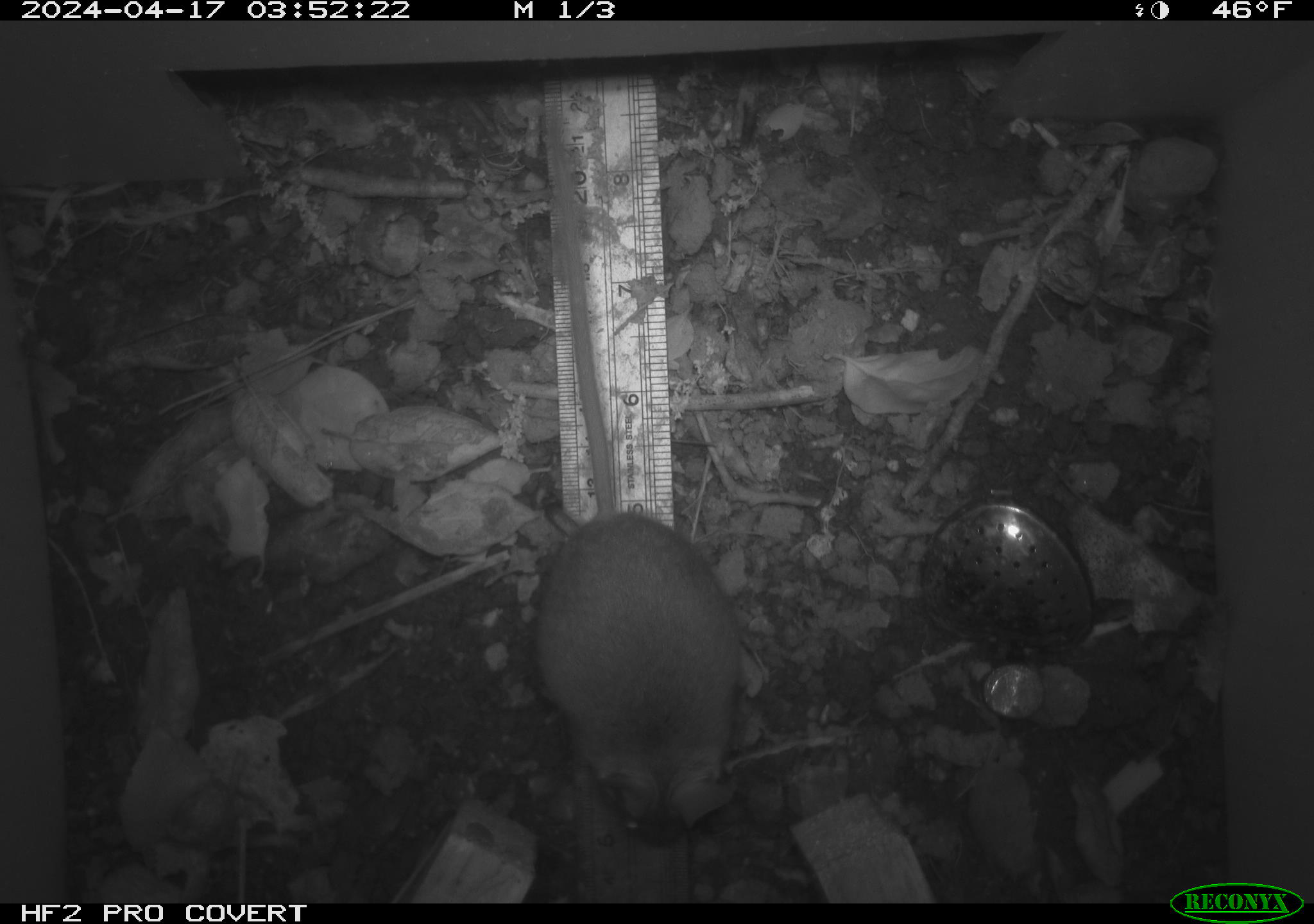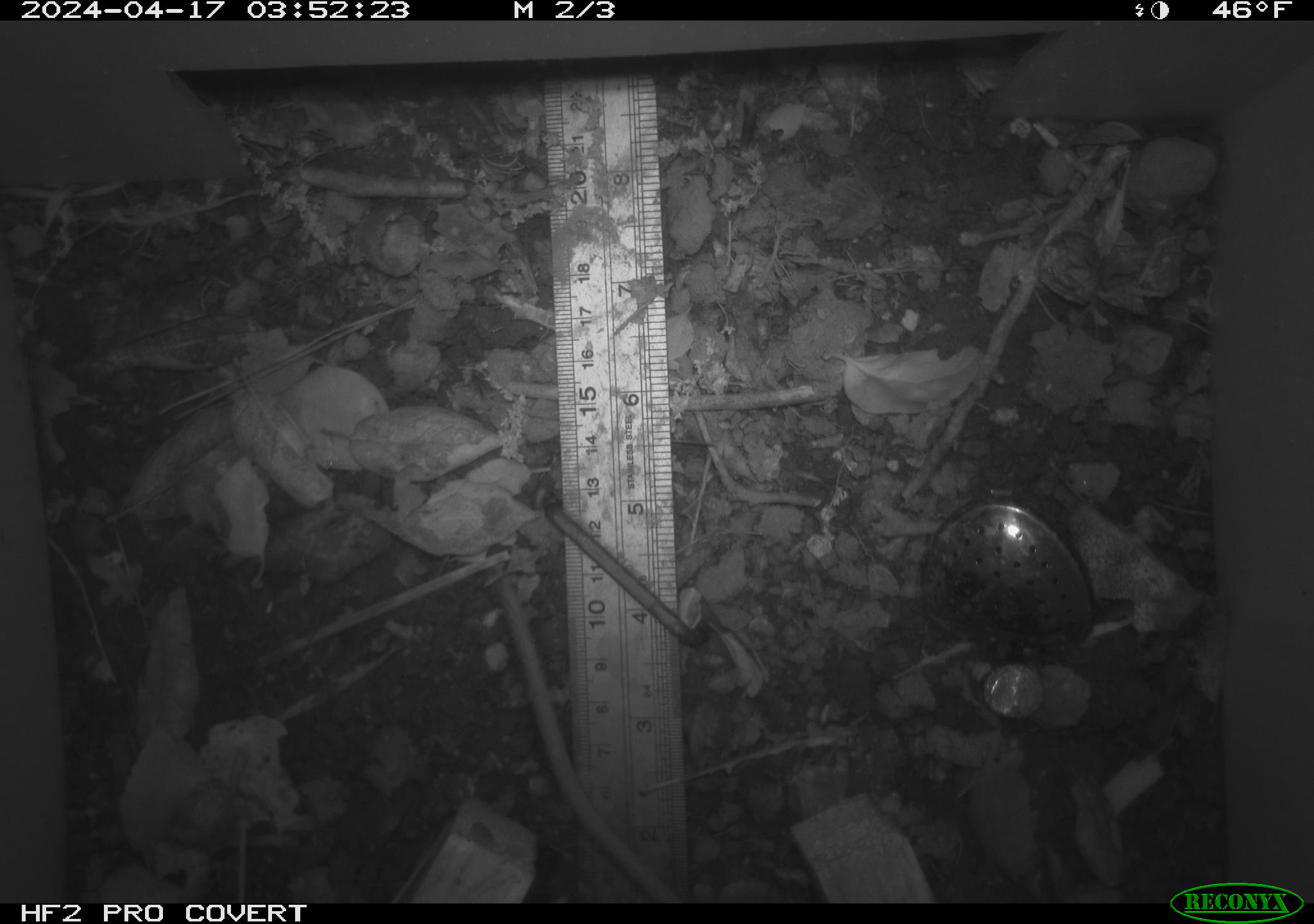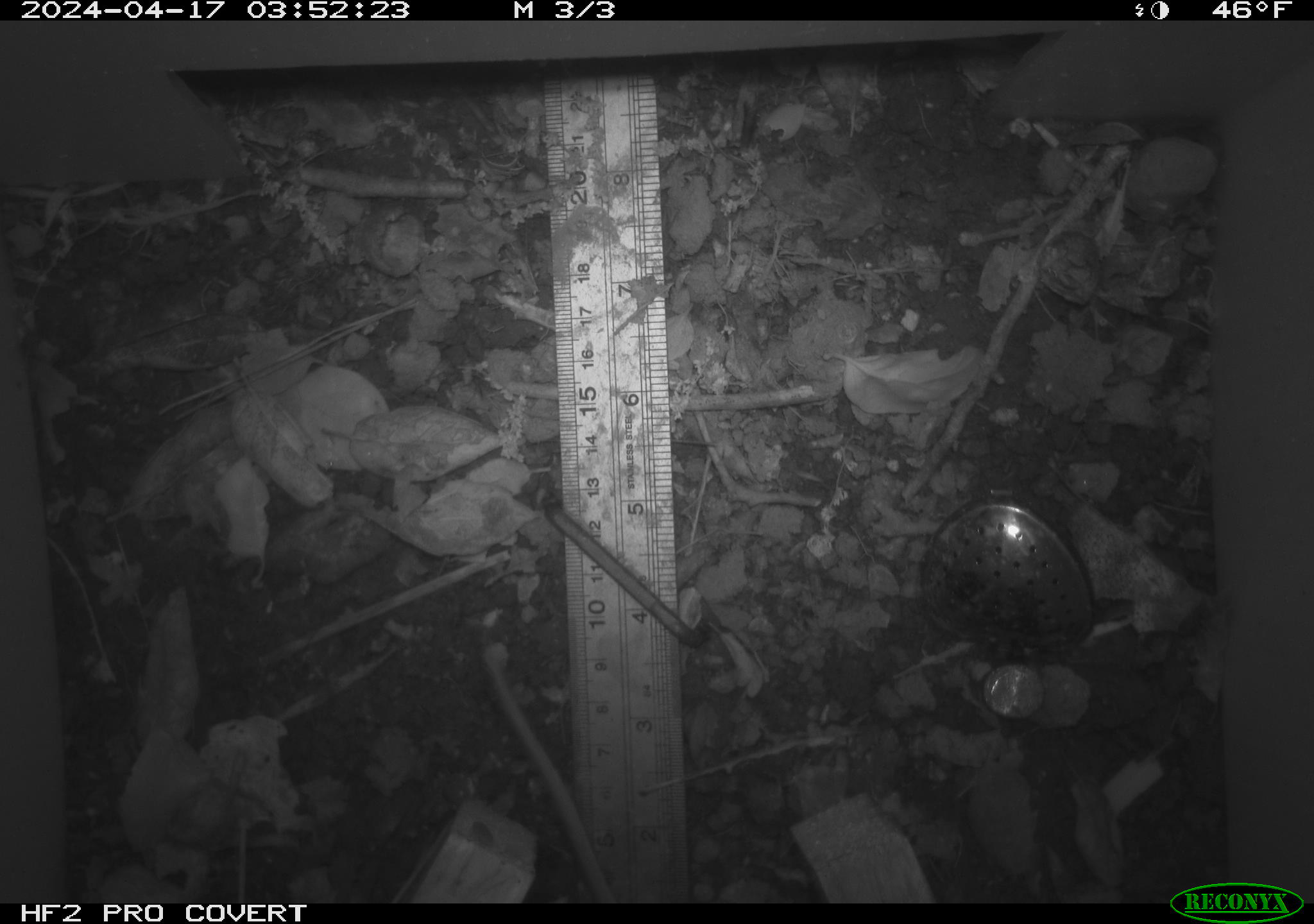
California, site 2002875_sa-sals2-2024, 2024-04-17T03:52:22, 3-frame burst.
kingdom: Animalia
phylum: Chordata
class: Mammalia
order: Rodentia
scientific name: Rodentia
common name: rodent